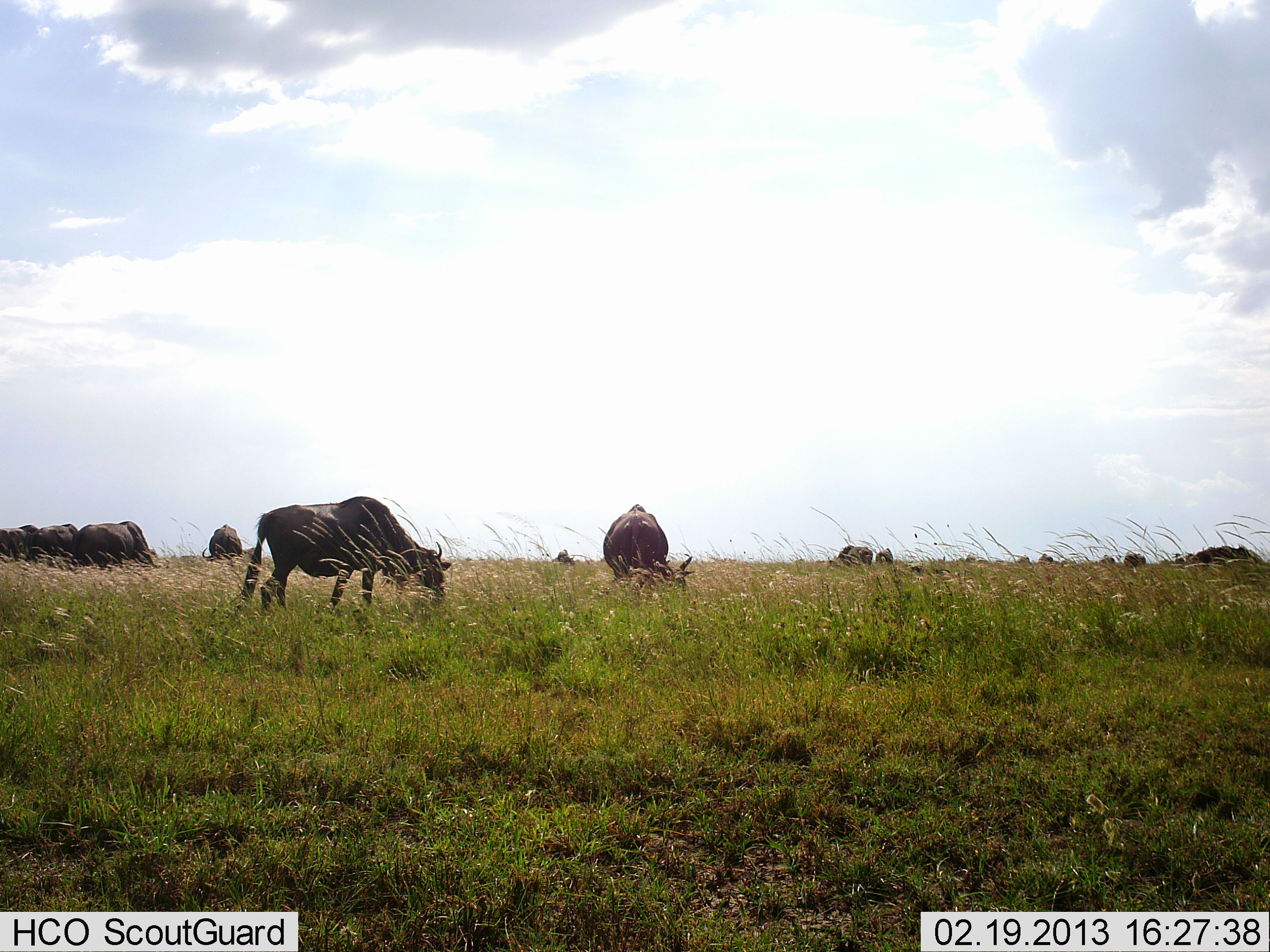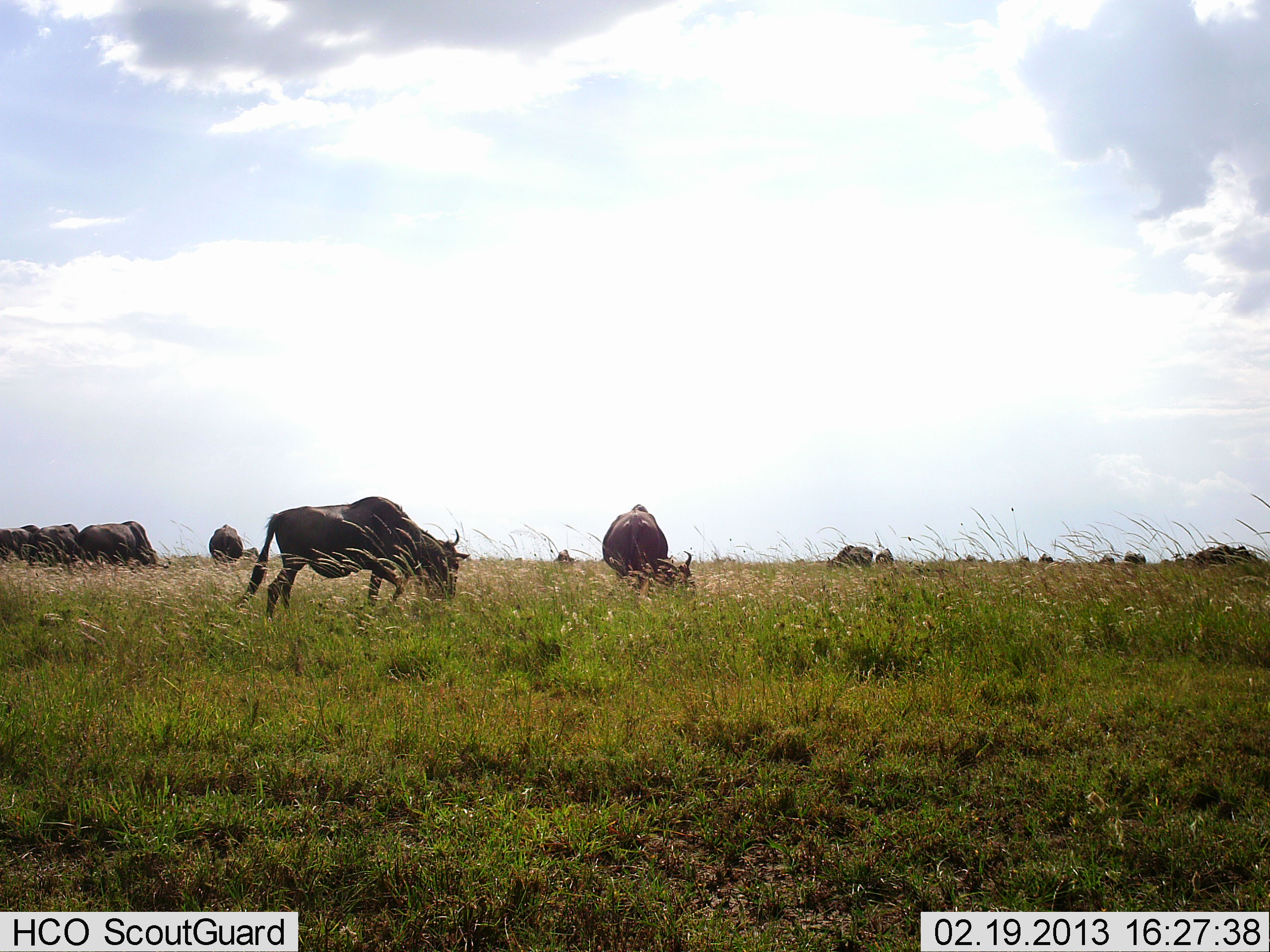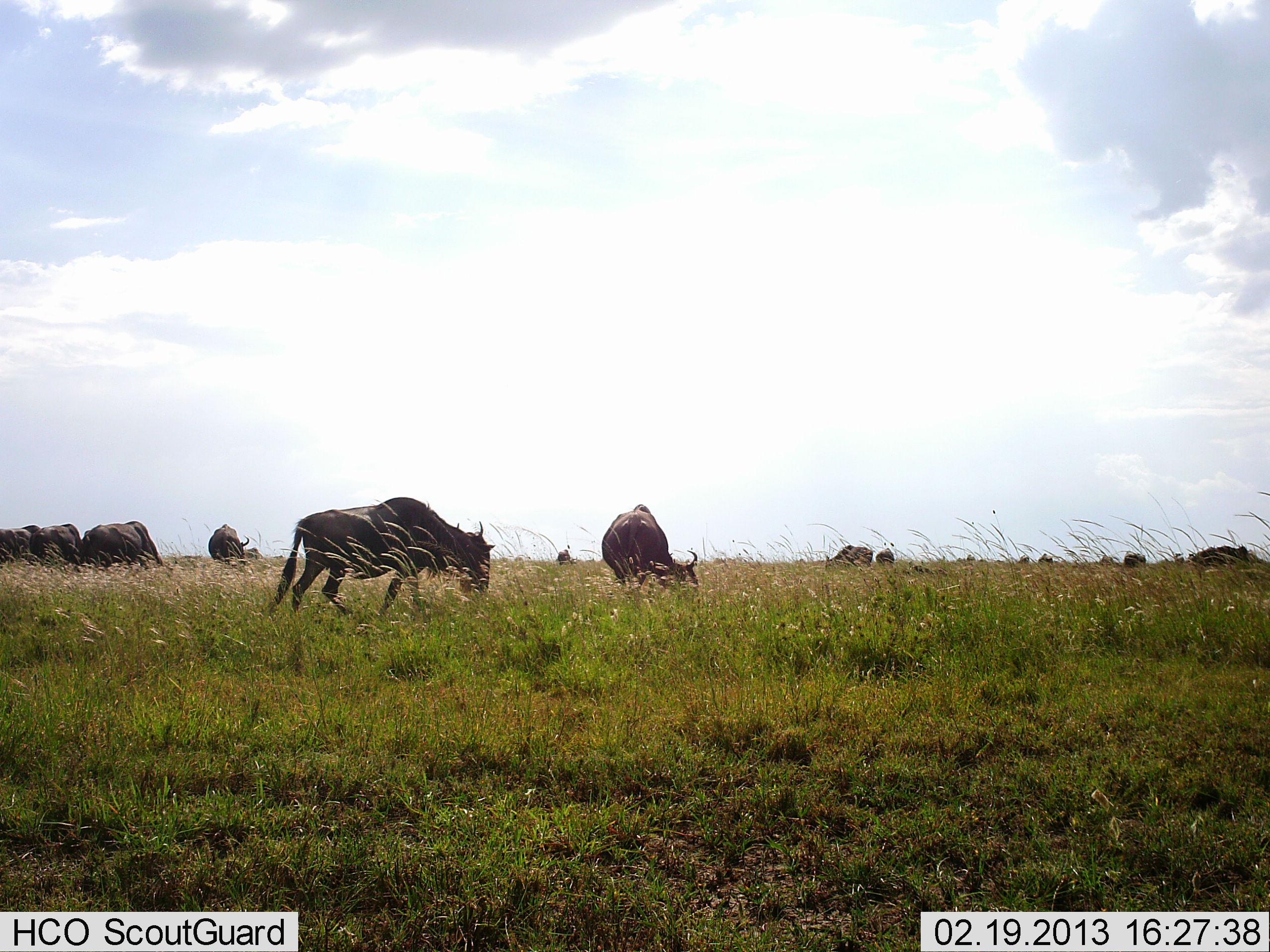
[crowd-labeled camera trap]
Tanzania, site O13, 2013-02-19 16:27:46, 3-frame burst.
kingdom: Animalia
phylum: Chordata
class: Mammalia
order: Artiodactyla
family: Bovidae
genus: Connochaetes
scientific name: Connochaetes taurinus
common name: blue wildebeest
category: wildebeest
Wildebeest (blue wildebeest) (Connochaetes taurinus), count 11-50. Behavior (volunteer vote fractions): standing 47%, resting 3%, moving 39%, interacting 3%. Young present (vote fraction): 0%. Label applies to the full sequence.